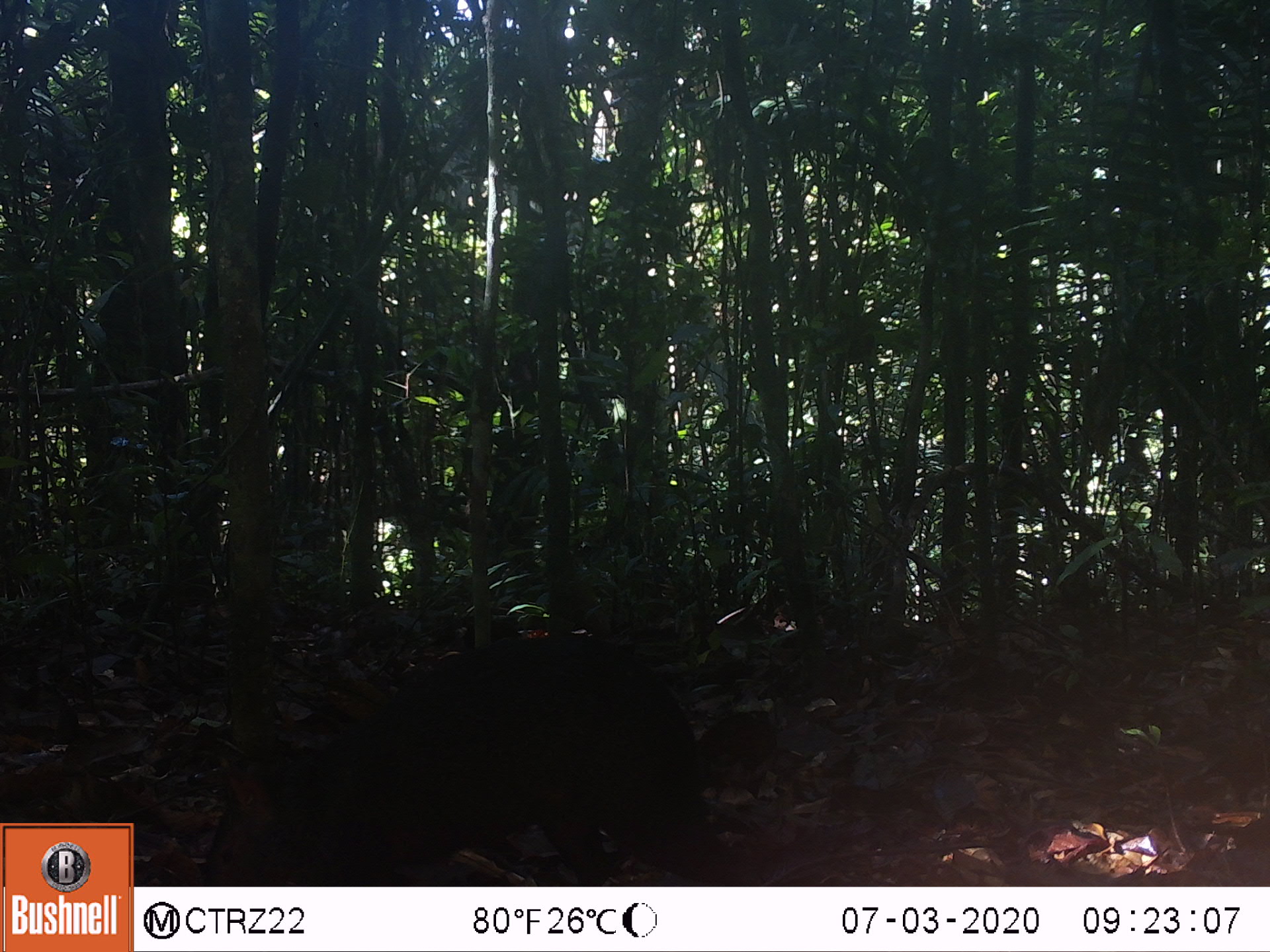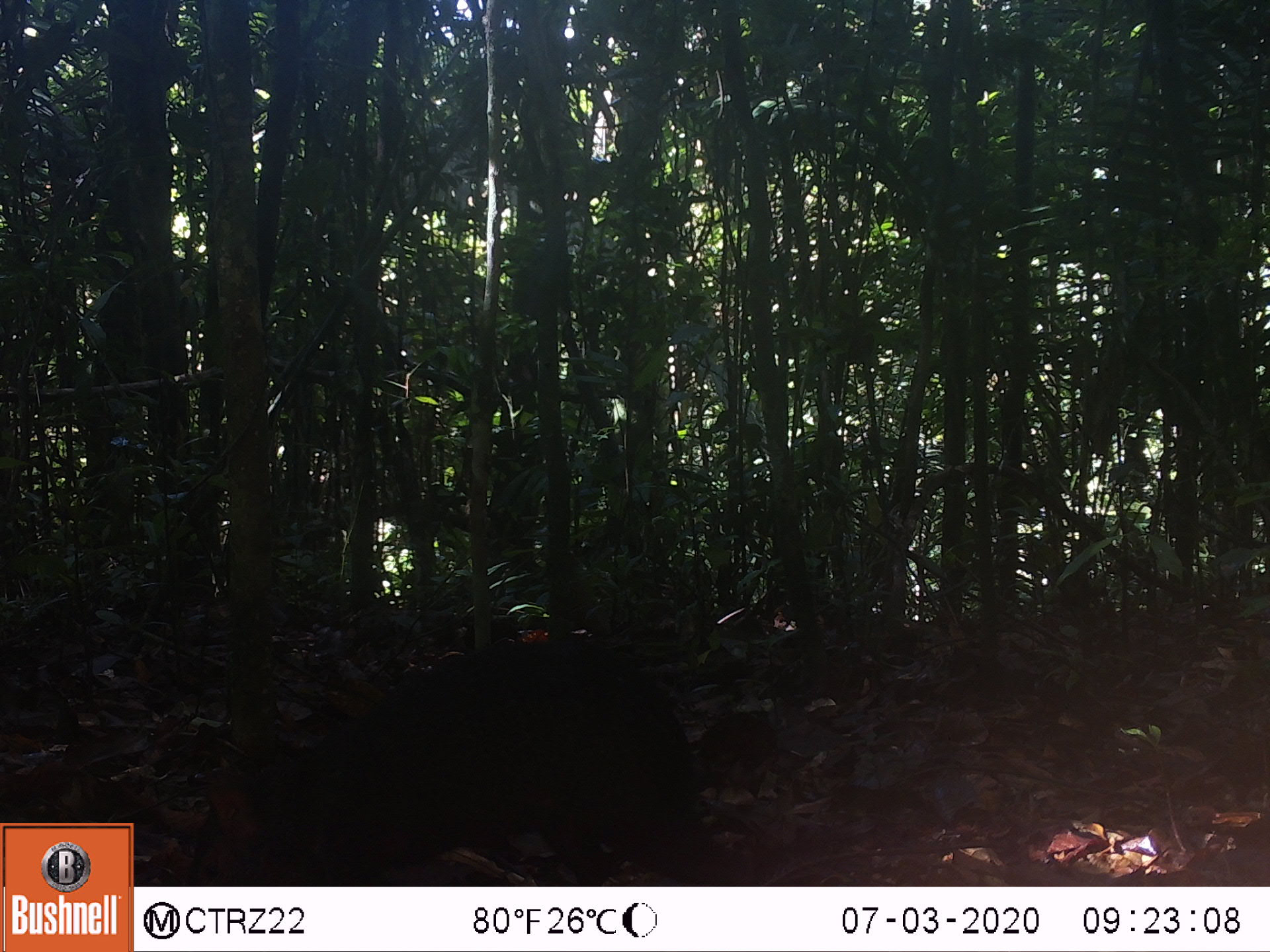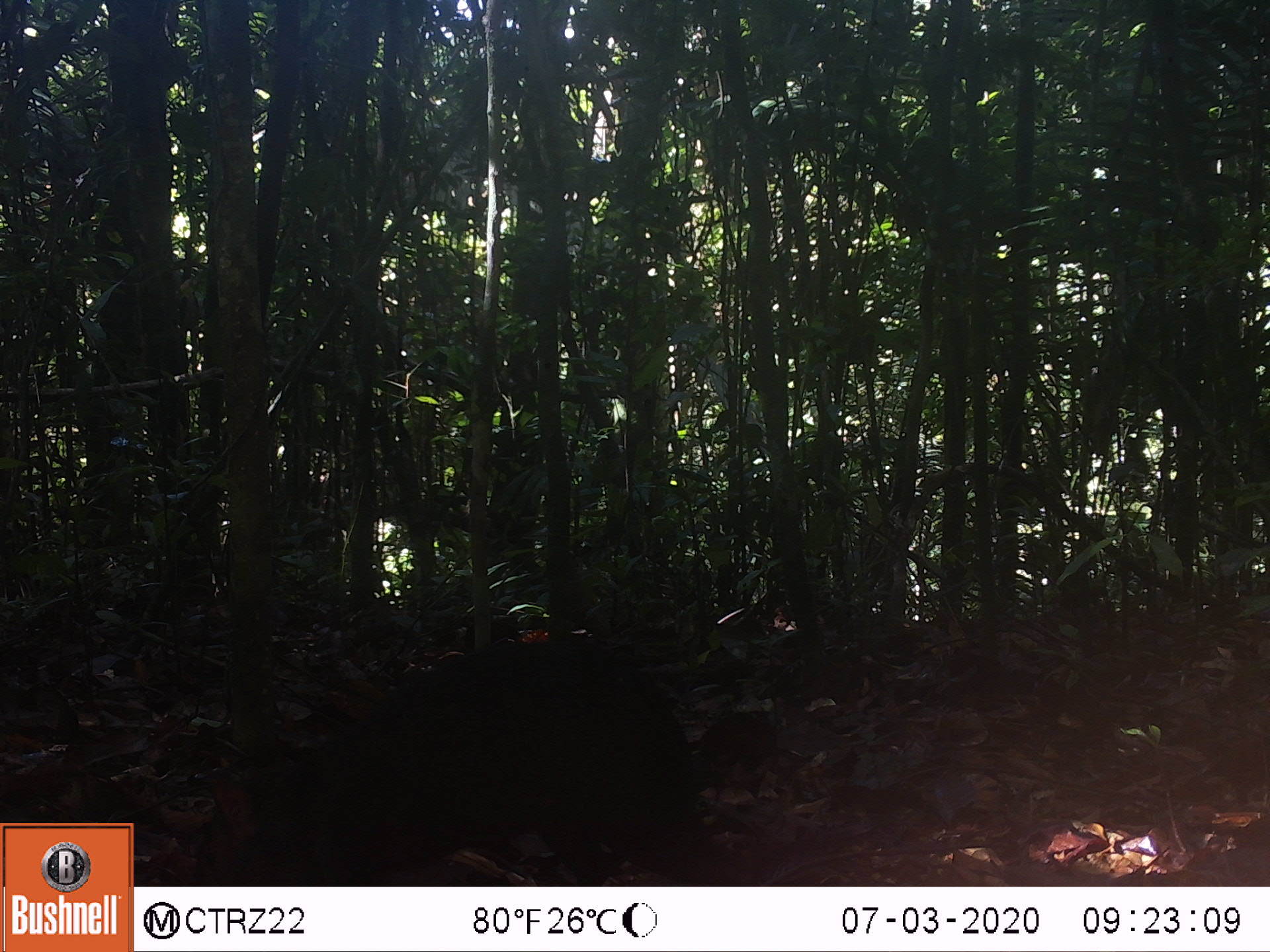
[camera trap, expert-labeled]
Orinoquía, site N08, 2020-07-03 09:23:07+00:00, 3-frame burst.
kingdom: Animalia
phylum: Chordata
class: Mammalia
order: Rodentia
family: Dasyproctidae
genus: Dasyprocta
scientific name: Dasyprocta fuliginosa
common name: black agouti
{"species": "black agouti (Dasyprocta fuliginosa)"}